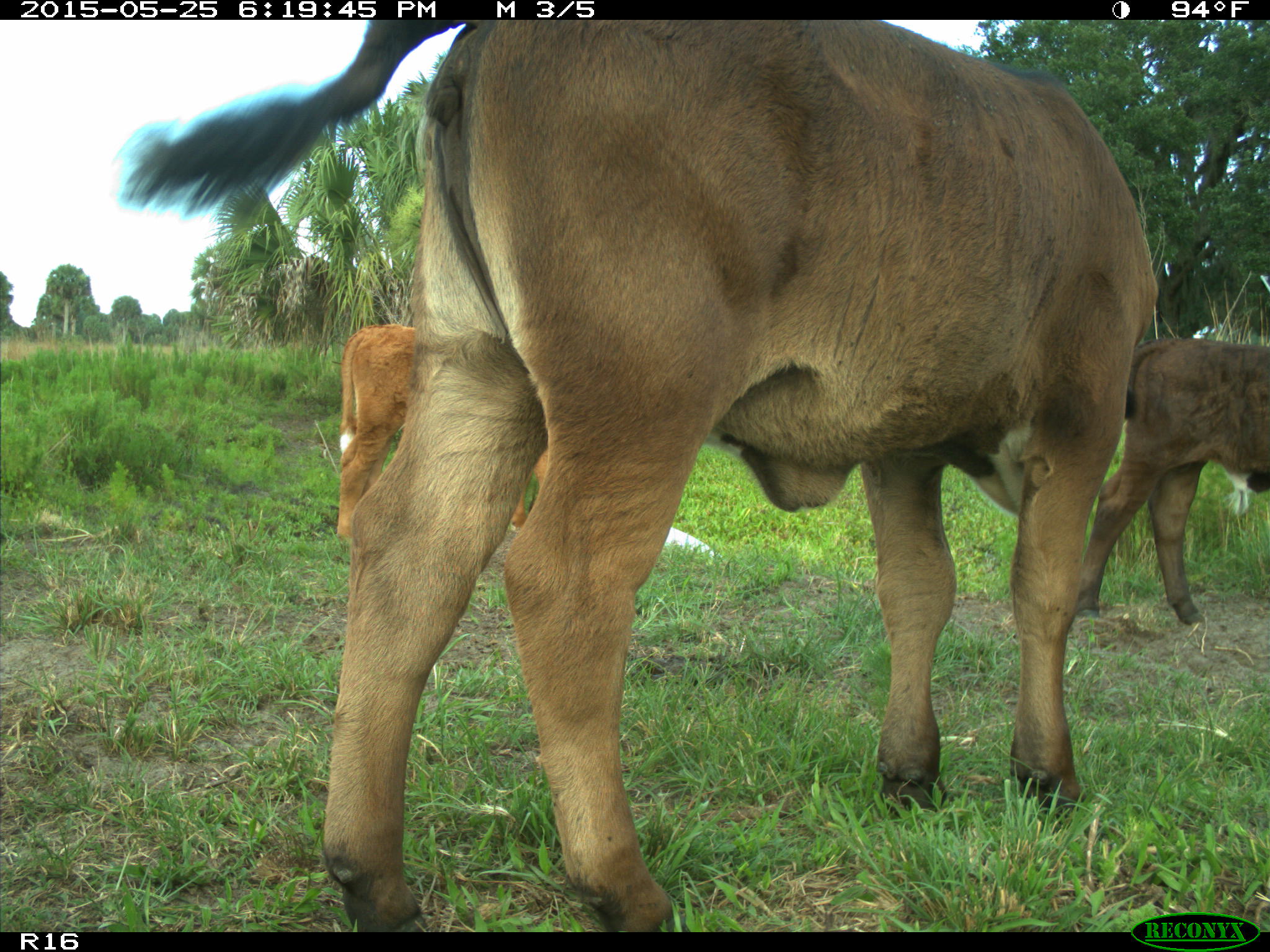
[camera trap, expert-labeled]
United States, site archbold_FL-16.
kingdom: Animalia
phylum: Chordata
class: Mammalia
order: Artiodactyla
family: Bovidae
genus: Bos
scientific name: Bos taurus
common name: domestic cow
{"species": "Bos taurus (domestic cow)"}